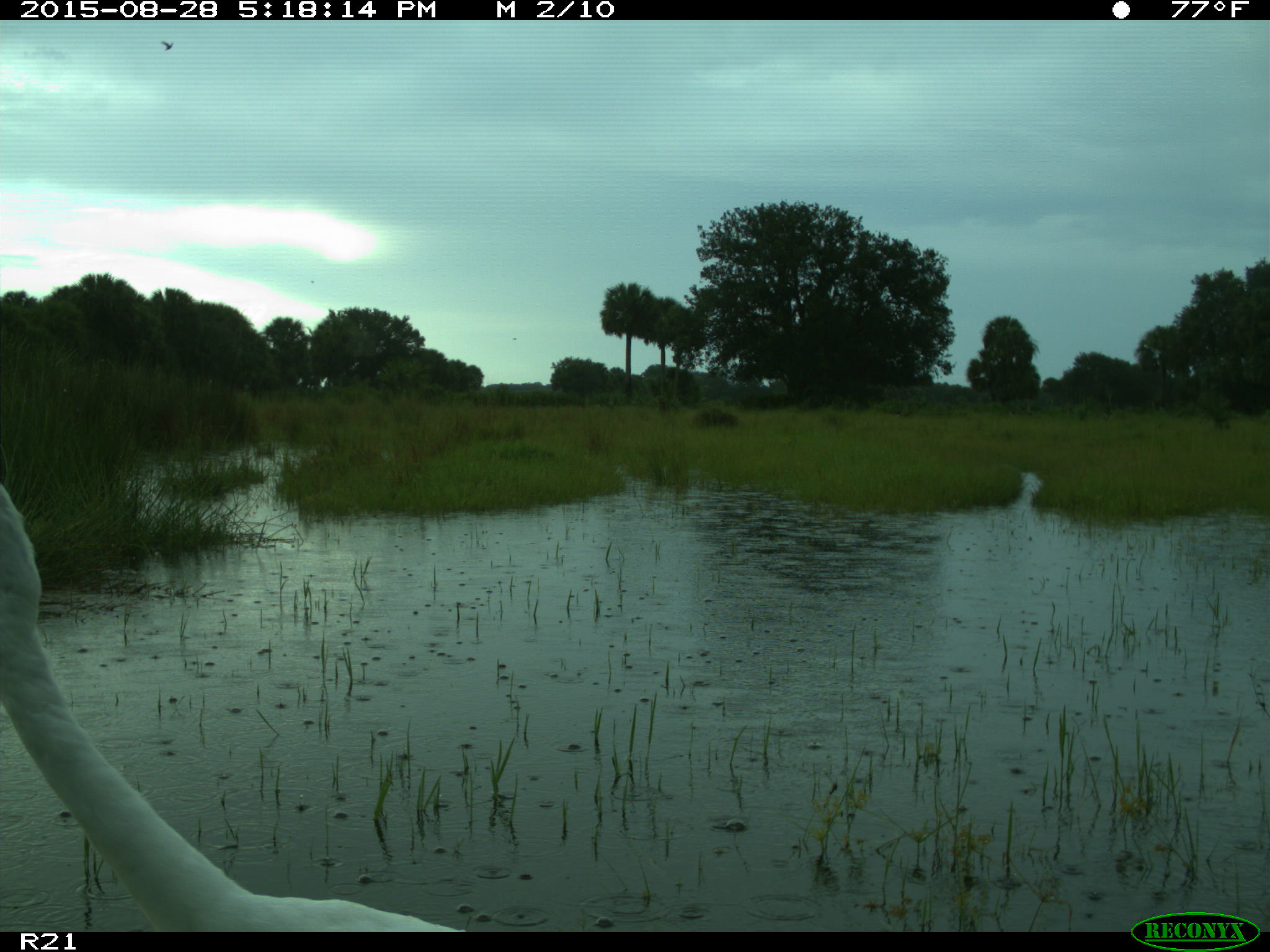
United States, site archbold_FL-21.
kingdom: Animalia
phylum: Chordata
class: Aves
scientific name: Aves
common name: birds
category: unidentified bird